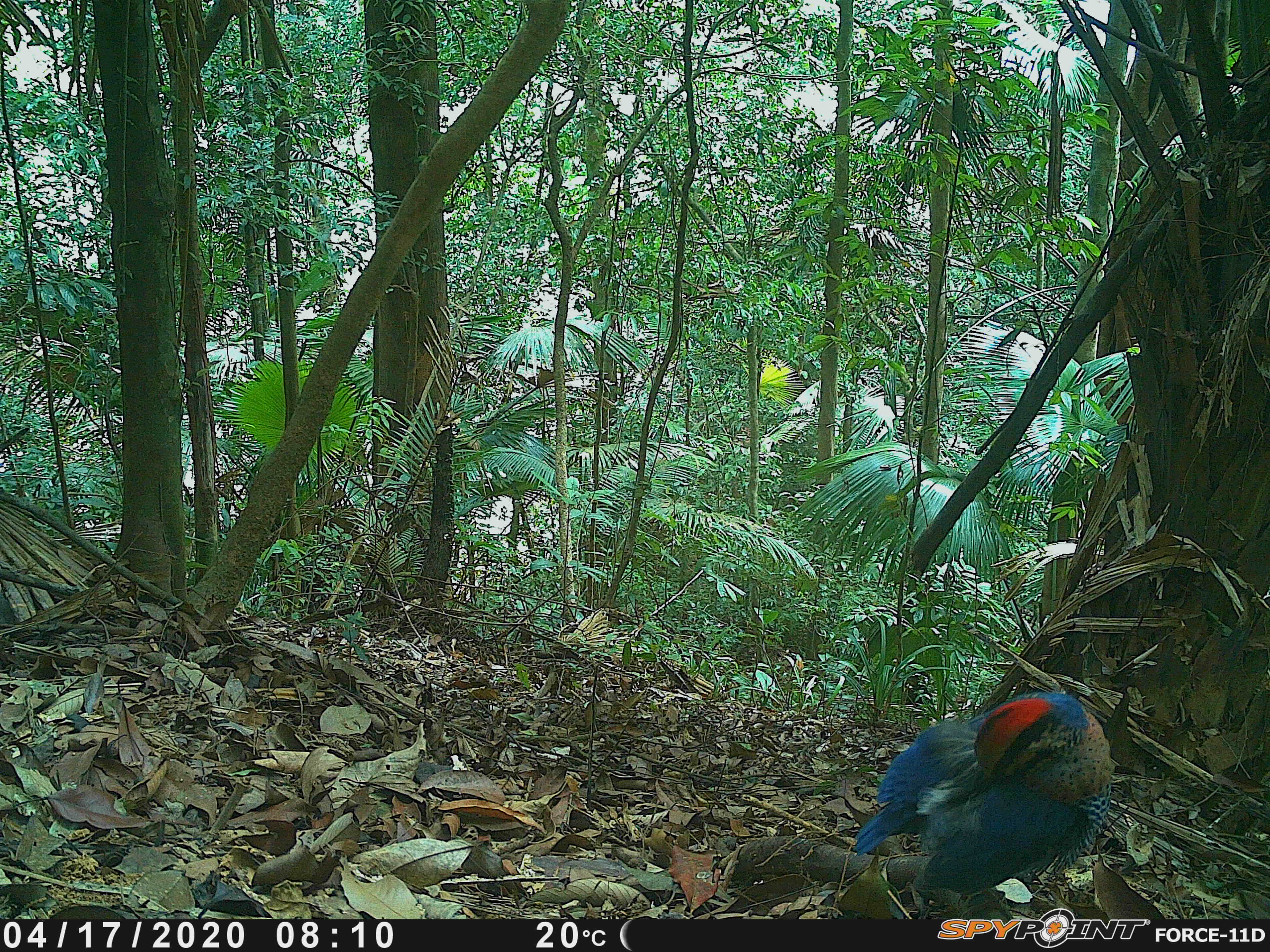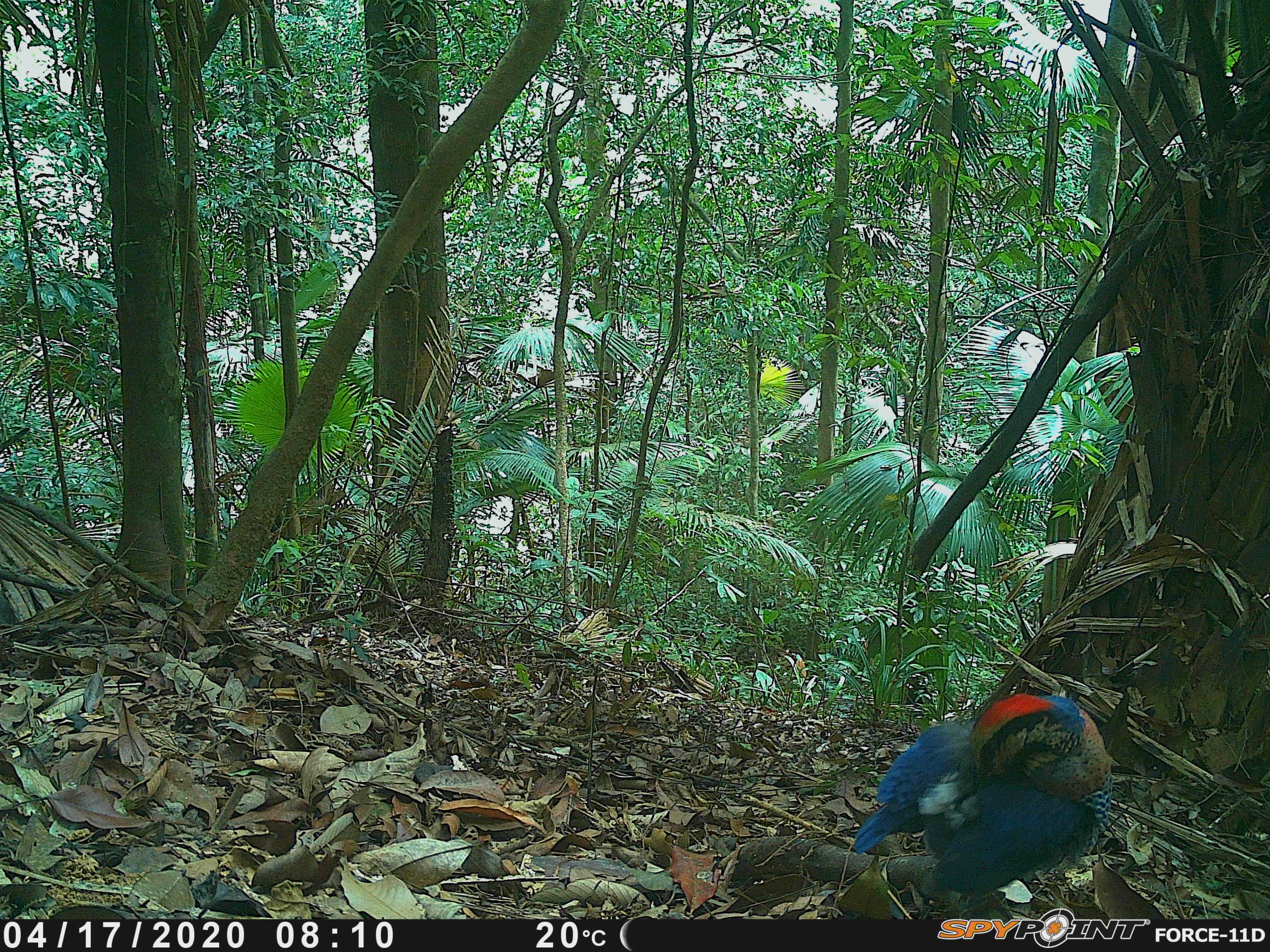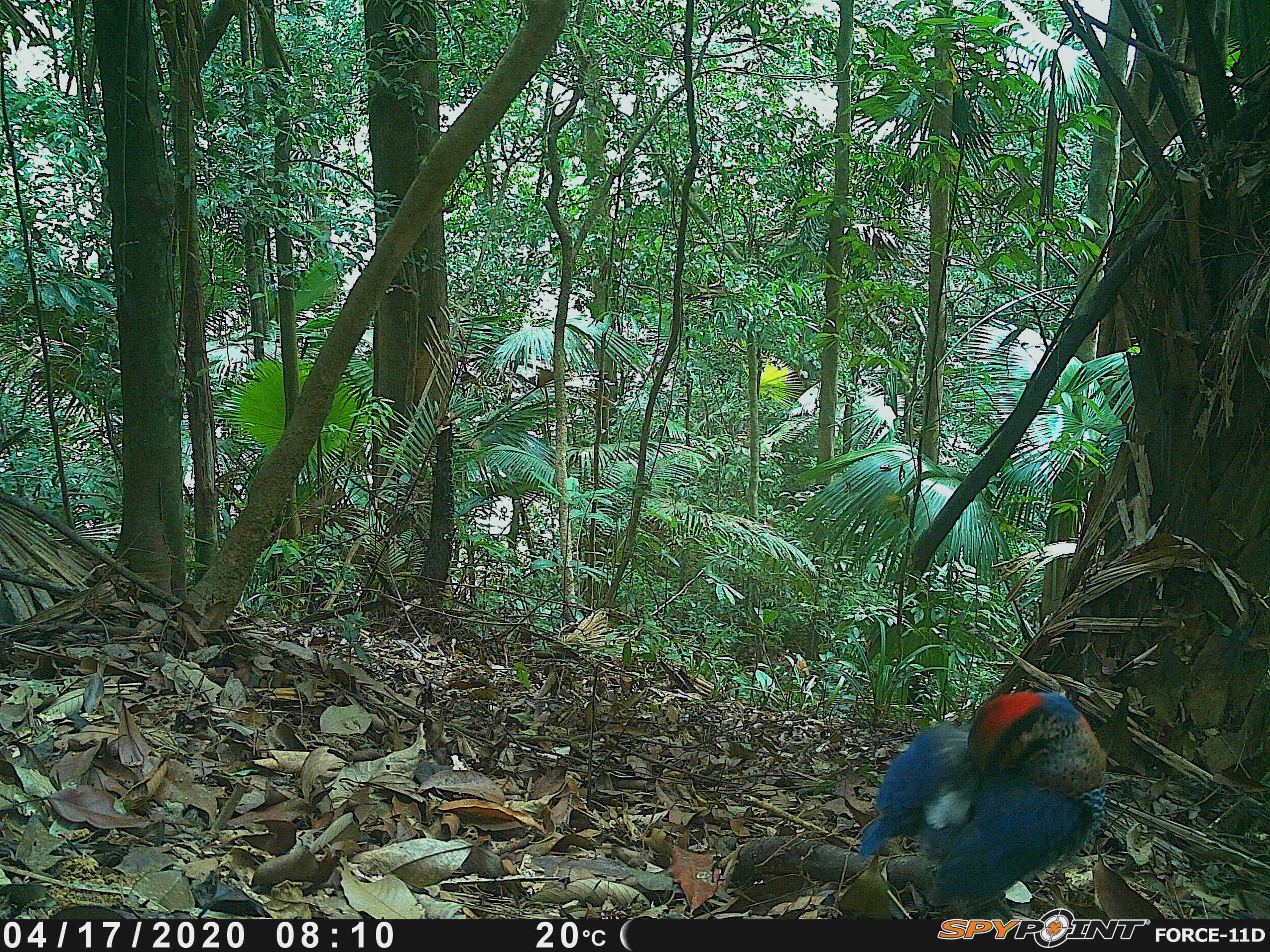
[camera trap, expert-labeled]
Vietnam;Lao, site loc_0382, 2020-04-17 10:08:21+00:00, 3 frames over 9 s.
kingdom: Animalia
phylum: Chordata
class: Aves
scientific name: Aves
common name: bird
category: unidentified bird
Unidentified bird (bird) (Aves). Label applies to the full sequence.